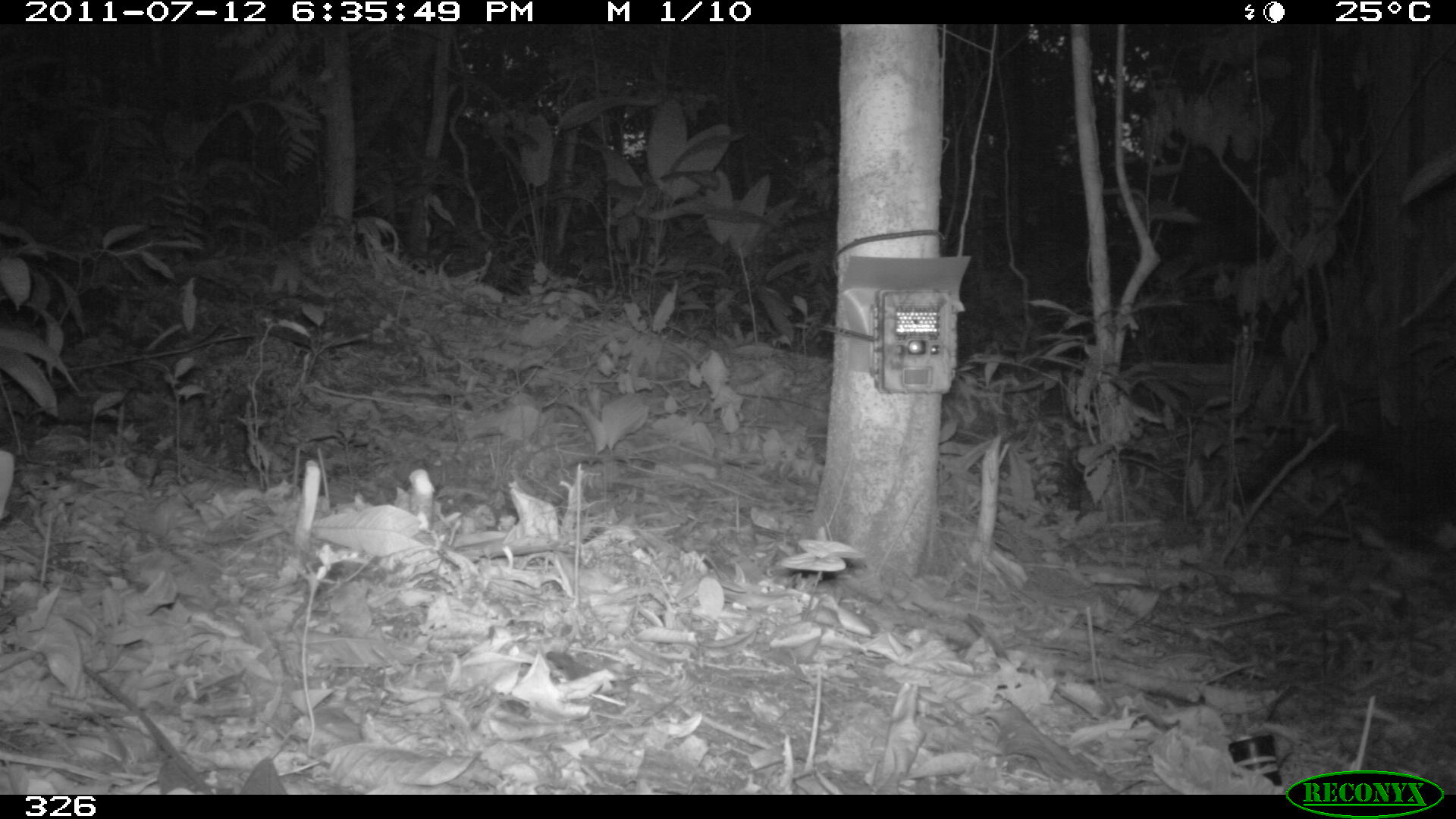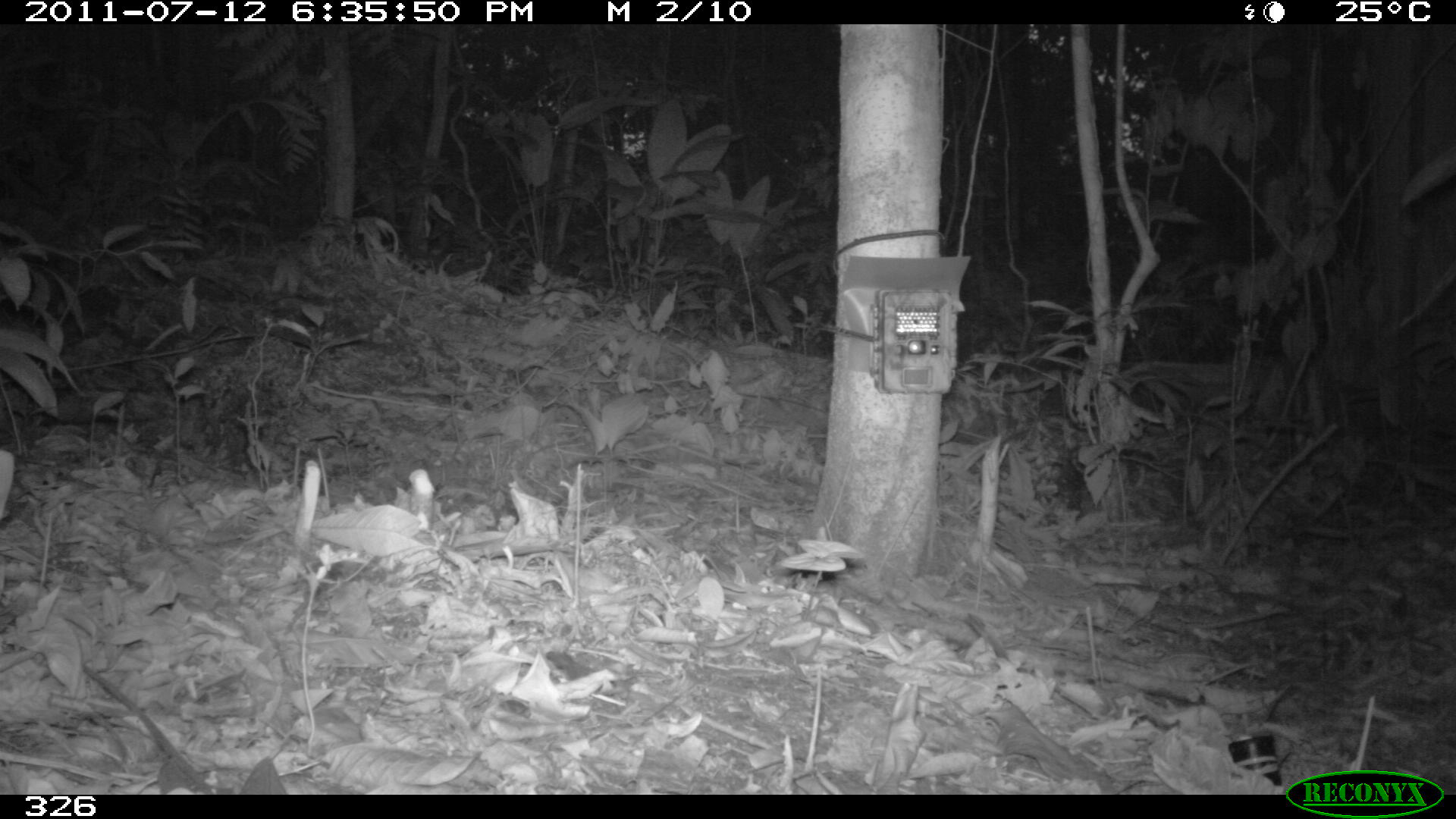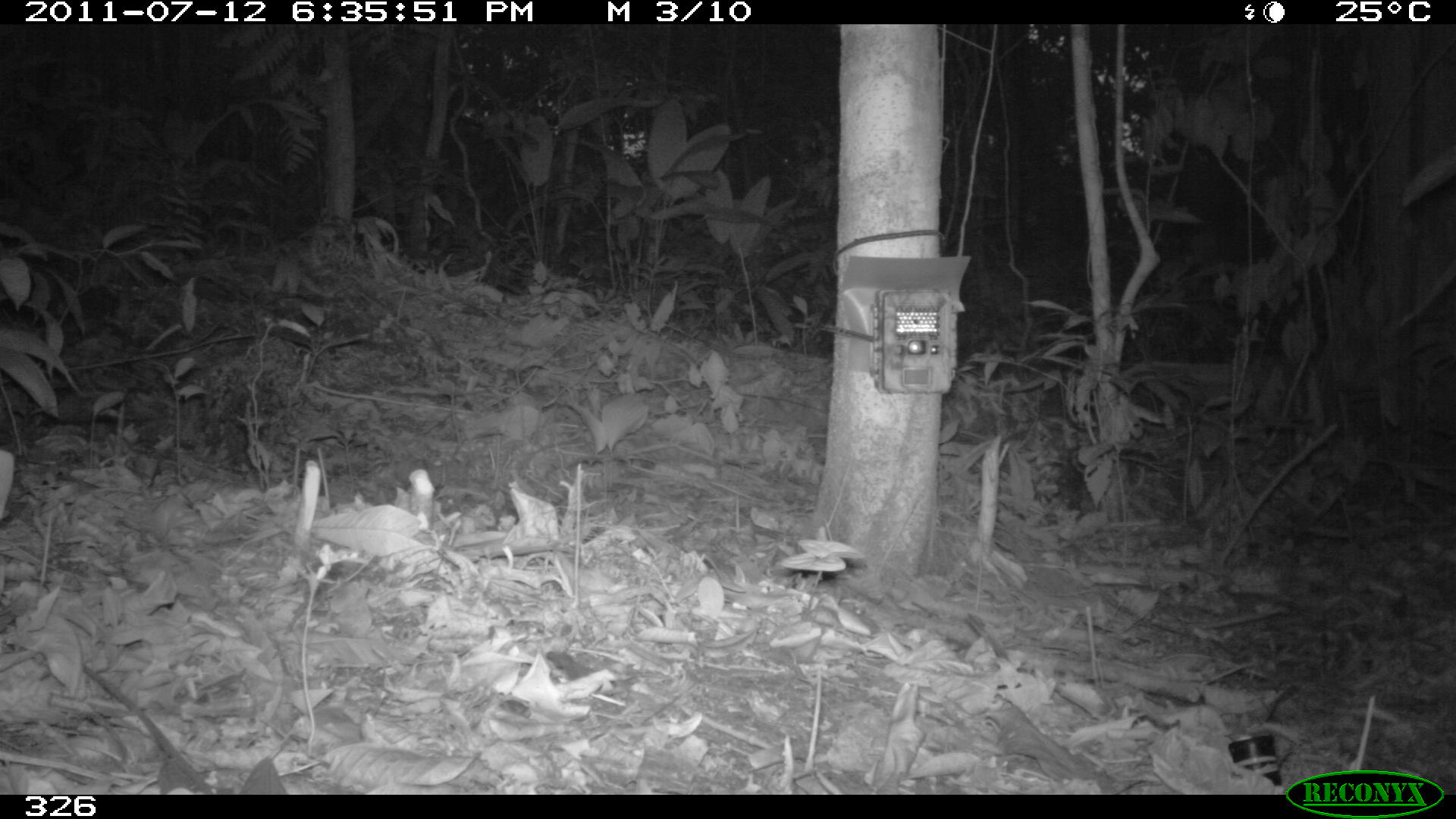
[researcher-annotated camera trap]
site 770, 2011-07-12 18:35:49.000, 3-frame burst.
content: unidentified animal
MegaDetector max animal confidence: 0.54